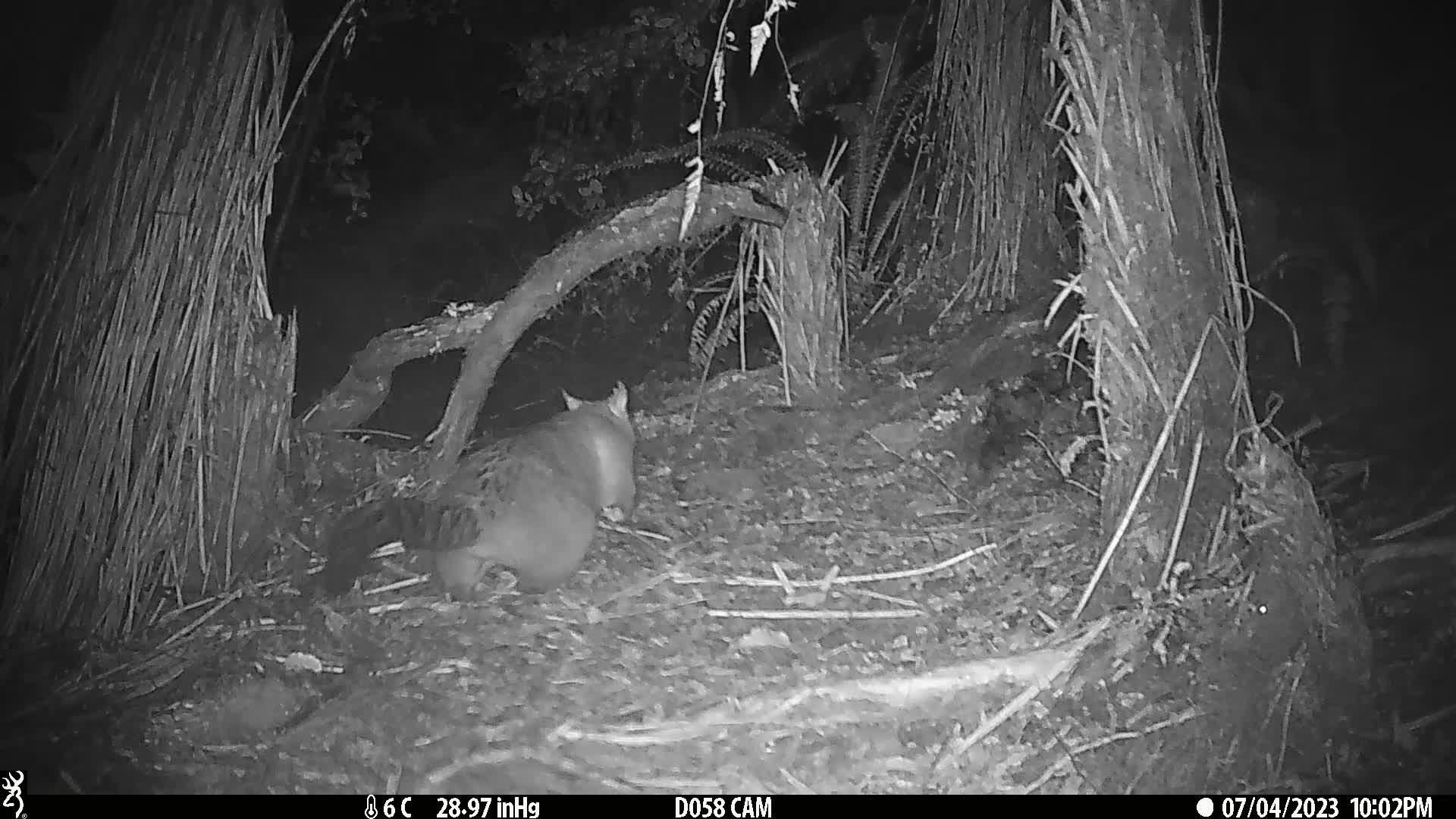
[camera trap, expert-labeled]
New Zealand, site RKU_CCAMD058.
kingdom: Animalia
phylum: Chordata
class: Mammalia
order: Diprotodontia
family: Phalangeridae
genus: Trichosurus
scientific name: Trichosurus vulpecula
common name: common brushtail possum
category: possum